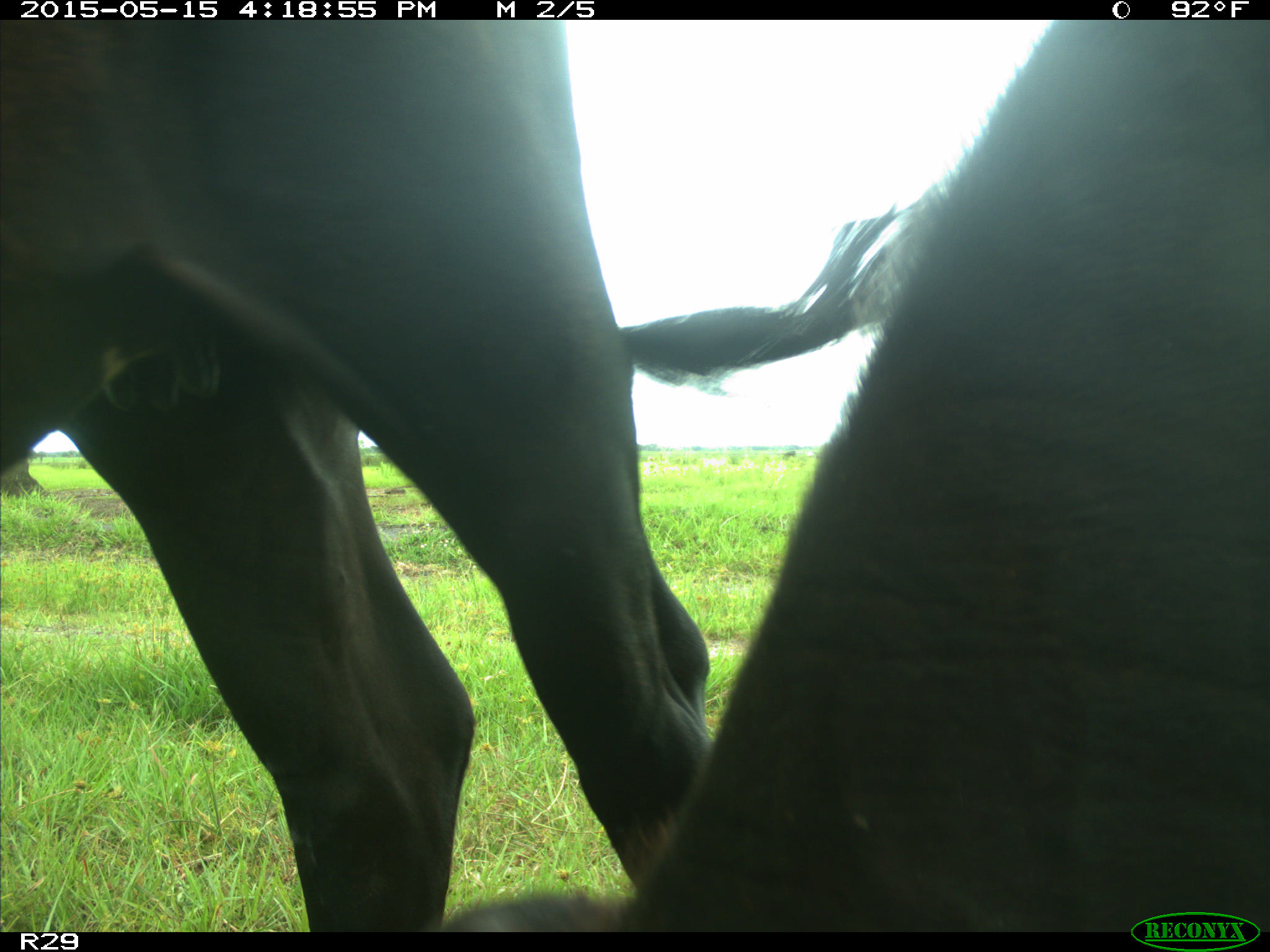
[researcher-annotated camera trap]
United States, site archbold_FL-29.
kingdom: Animalia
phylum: Chordata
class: Mammalia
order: Artiodactyla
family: Bovidae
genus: Bos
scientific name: Bos taurus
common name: domestic cow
Bos taurus (domestic cow).